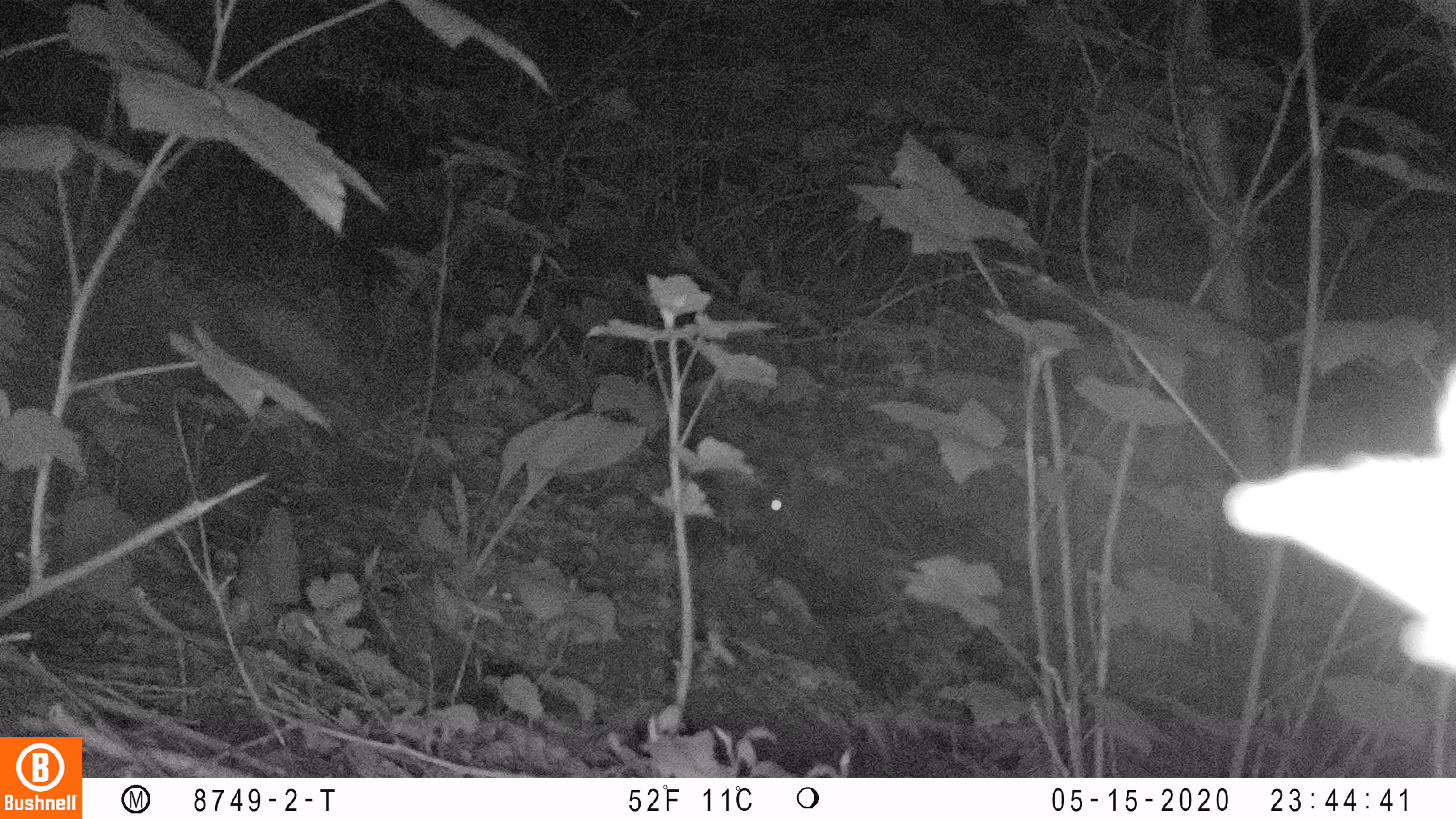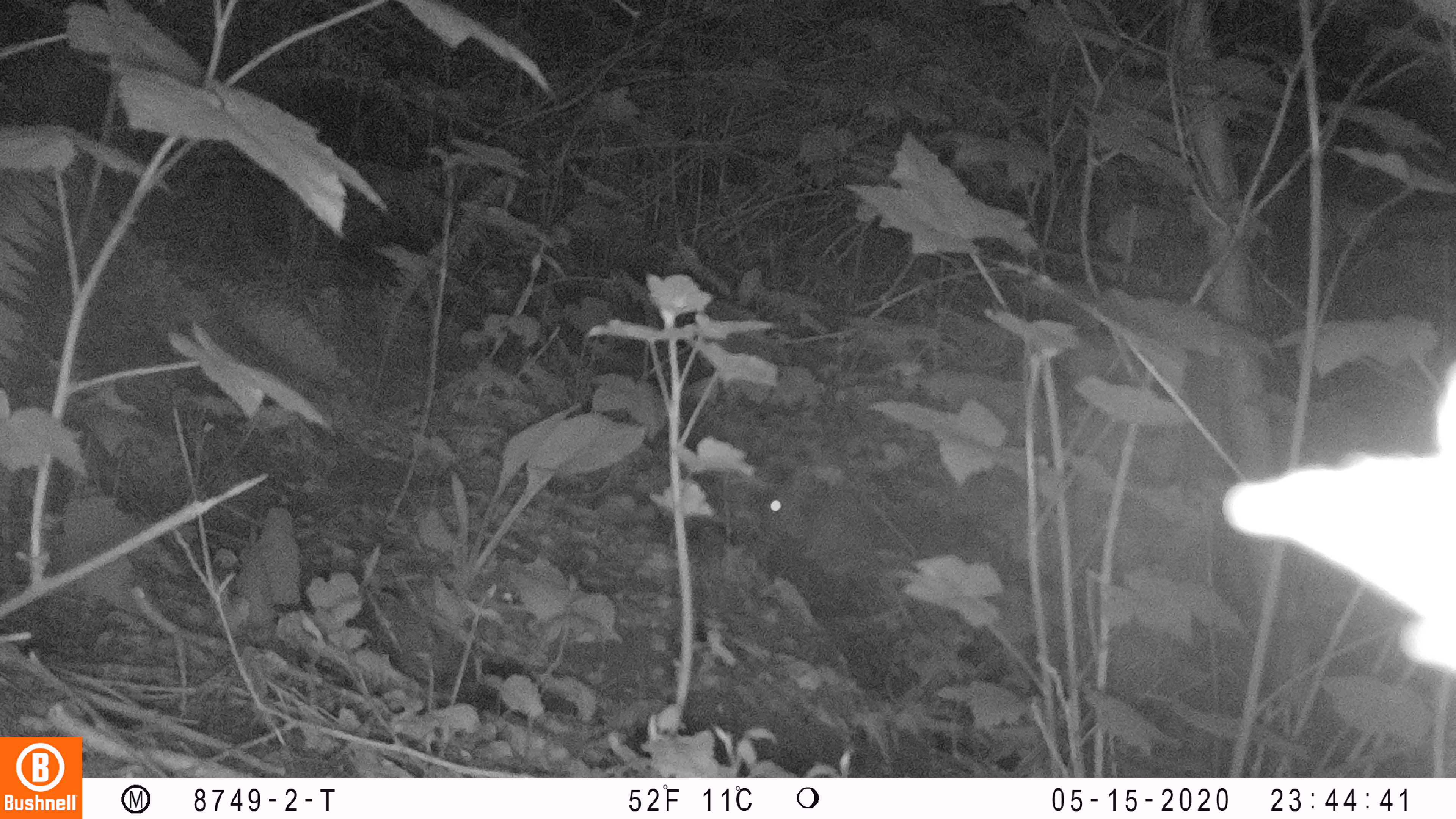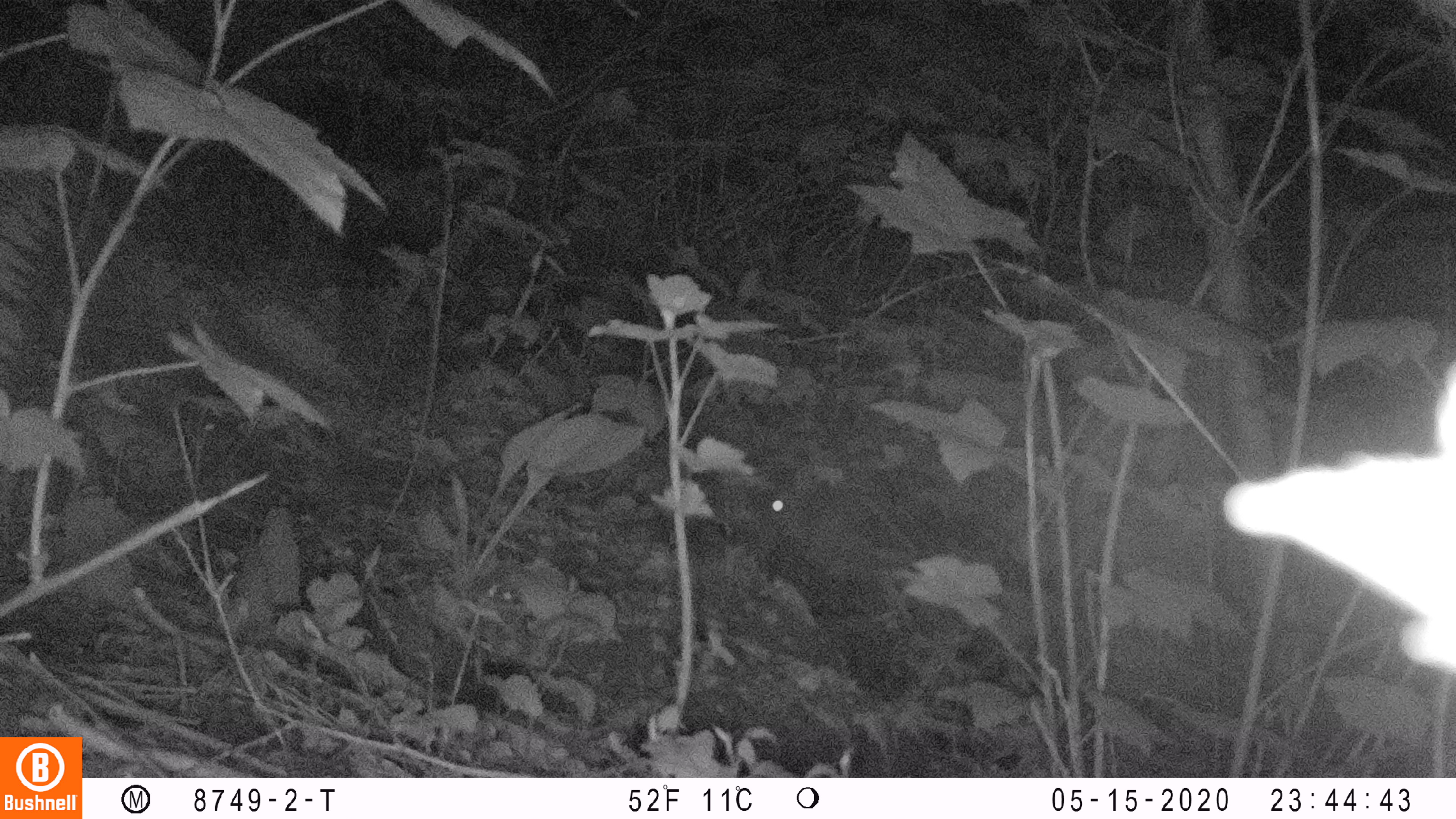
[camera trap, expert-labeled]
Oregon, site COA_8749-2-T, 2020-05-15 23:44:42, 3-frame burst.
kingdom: Animalia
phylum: Chordata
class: Mammalia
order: Lagomorpha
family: Leporidae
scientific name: Leporidae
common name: hares and rabbits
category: leporidae family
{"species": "leporidae family (hares and rabbits) (Leporidae)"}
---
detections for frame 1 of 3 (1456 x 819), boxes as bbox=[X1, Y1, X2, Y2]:
leporidae family: bbox=[759, 457, 880, 585]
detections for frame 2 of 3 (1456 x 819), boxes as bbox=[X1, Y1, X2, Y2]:
leporidae family: bbox=[758, 469, 879, 578]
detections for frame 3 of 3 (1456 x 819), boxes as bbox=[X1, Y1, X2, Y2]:
leporidae family: bbox=[762, 464, 882, 582]